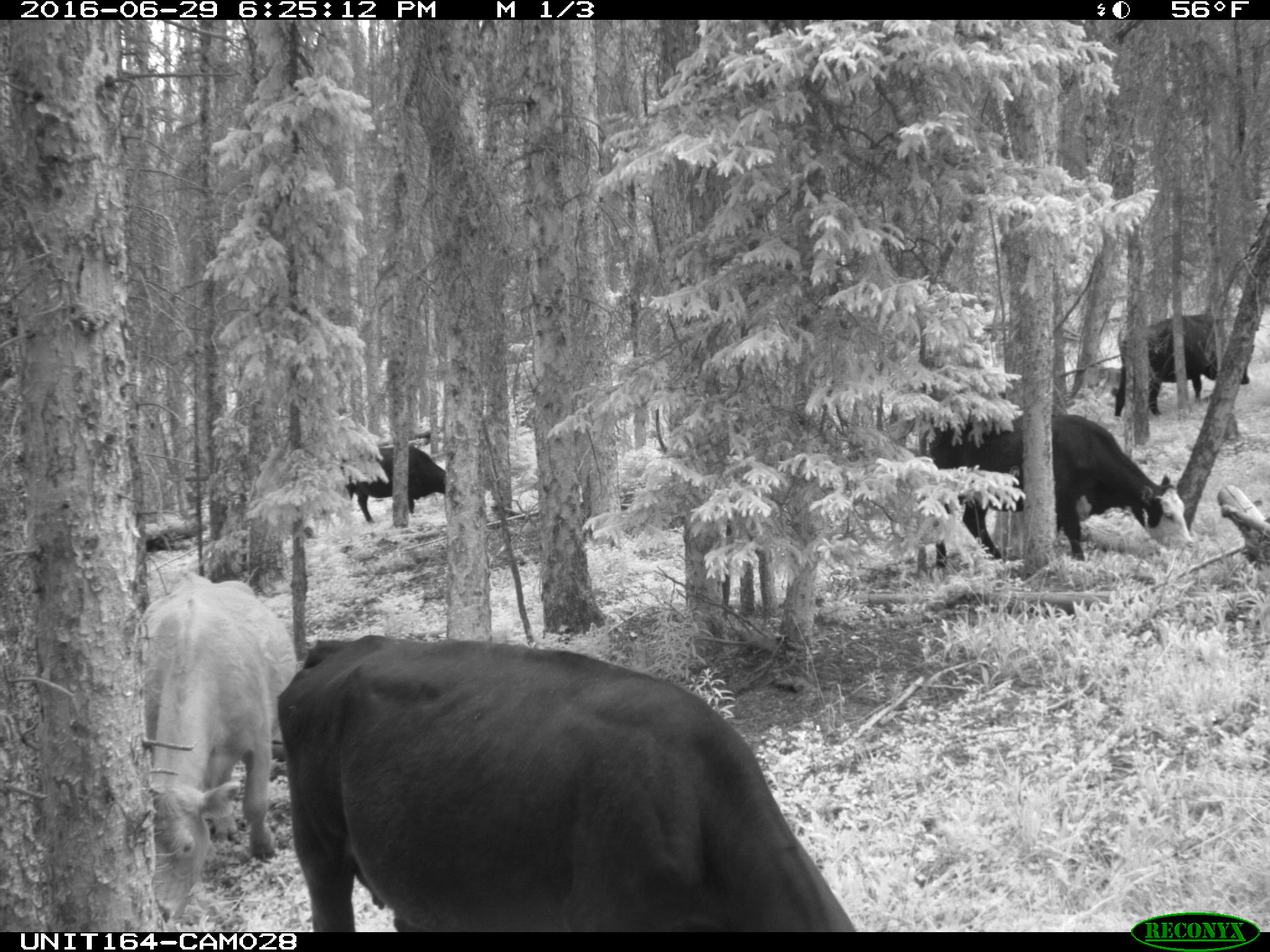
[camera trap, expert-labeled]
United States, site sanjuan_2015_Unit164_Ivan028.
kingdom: Animalia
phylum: Chordata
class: Mammalia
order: Artiodactyla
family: Bovidae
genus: Bos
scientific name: Bos taurus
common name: domestic cow